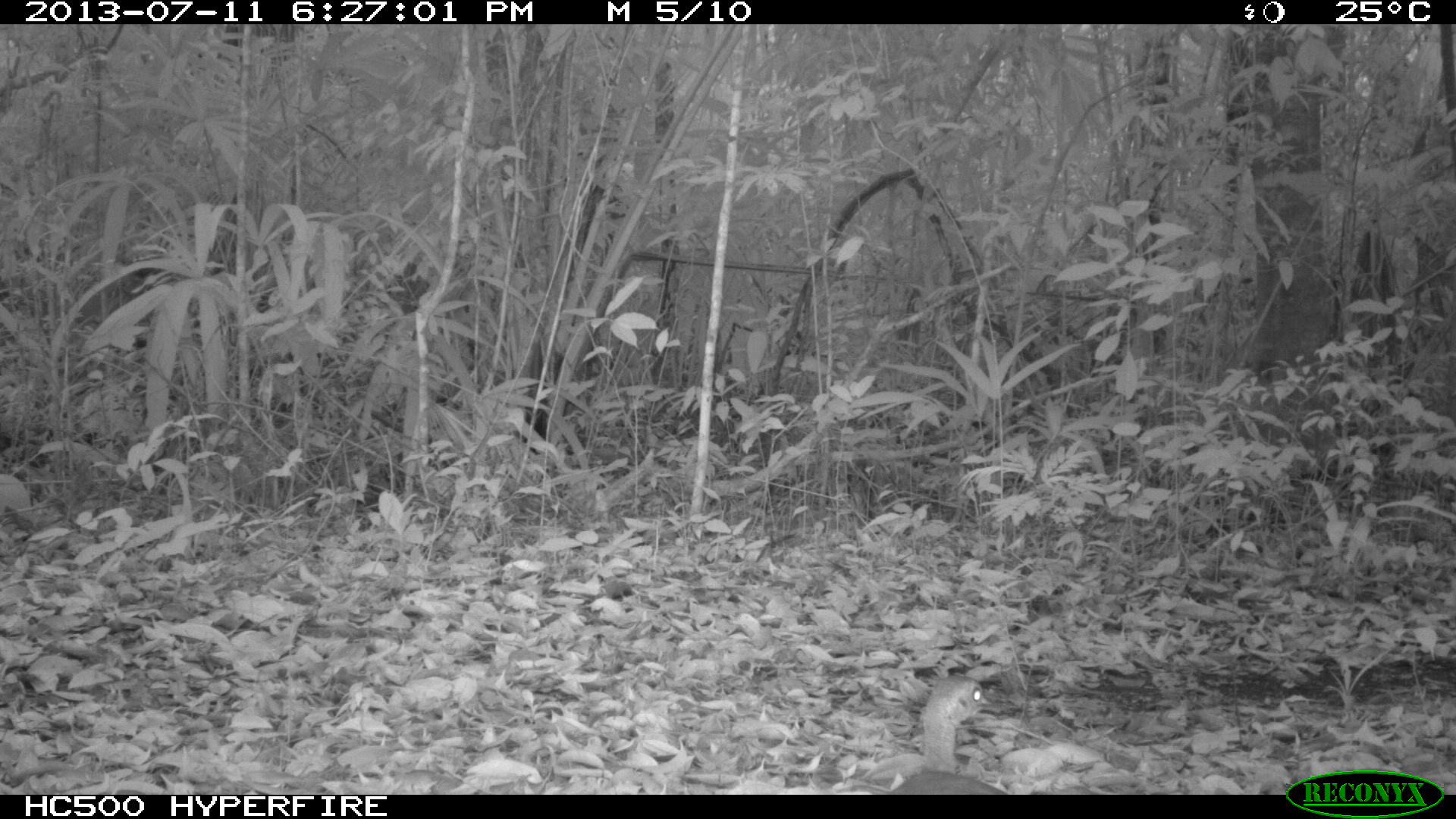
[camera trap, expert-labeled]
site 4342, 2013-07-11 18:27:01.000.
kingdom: Animalia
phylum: Chordata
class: Aves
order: Tinamiformes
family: Tinamidae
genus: Tinamus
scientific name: Tinamus major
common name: great tinamou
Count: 1.